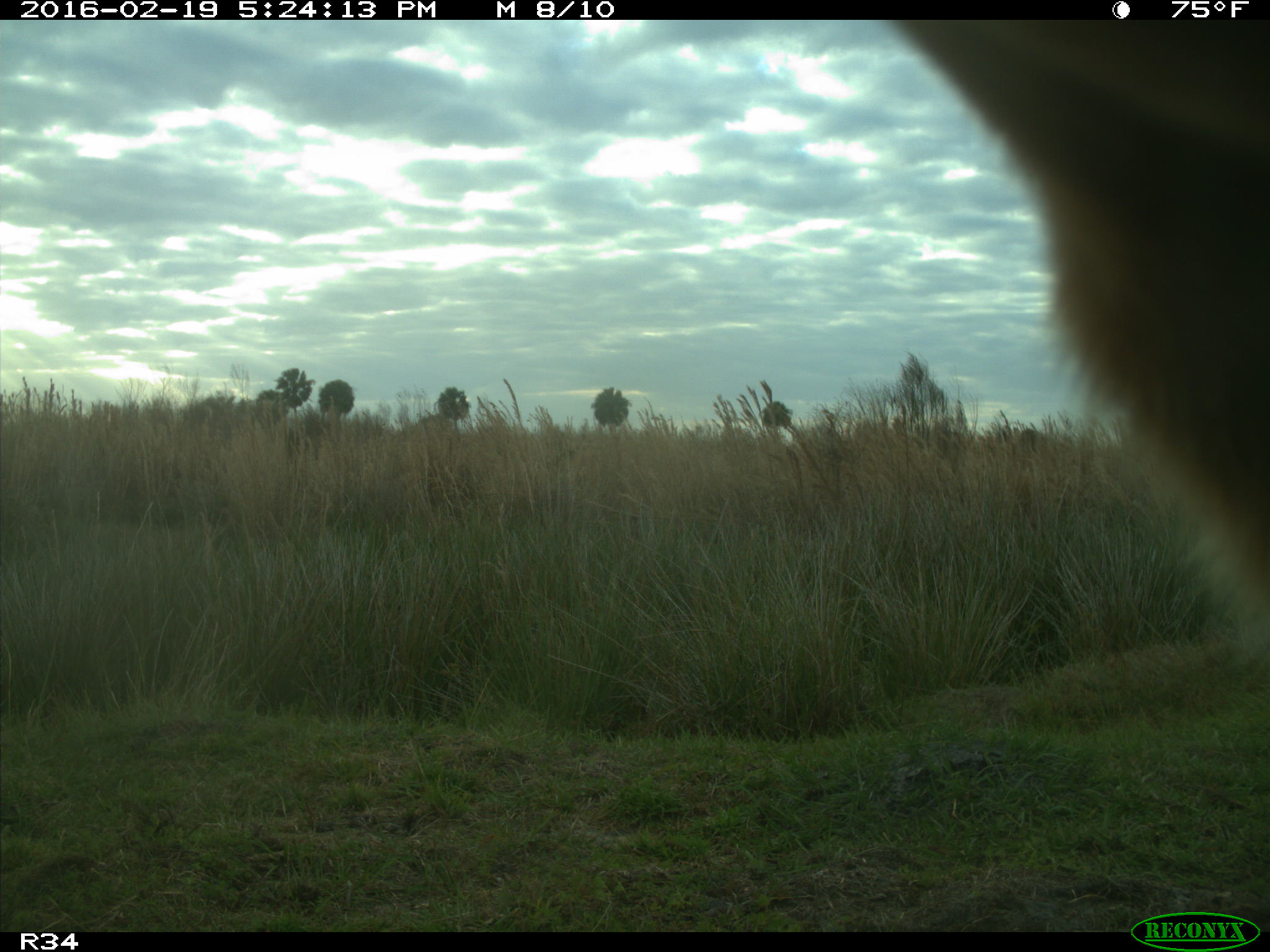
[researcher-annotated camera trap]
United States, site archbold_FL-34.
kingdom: Animalia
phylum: Chordata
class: Mammalia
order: Artiodactyla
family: Bovidae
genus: Bos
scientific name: Bos taurus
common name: domestic cow